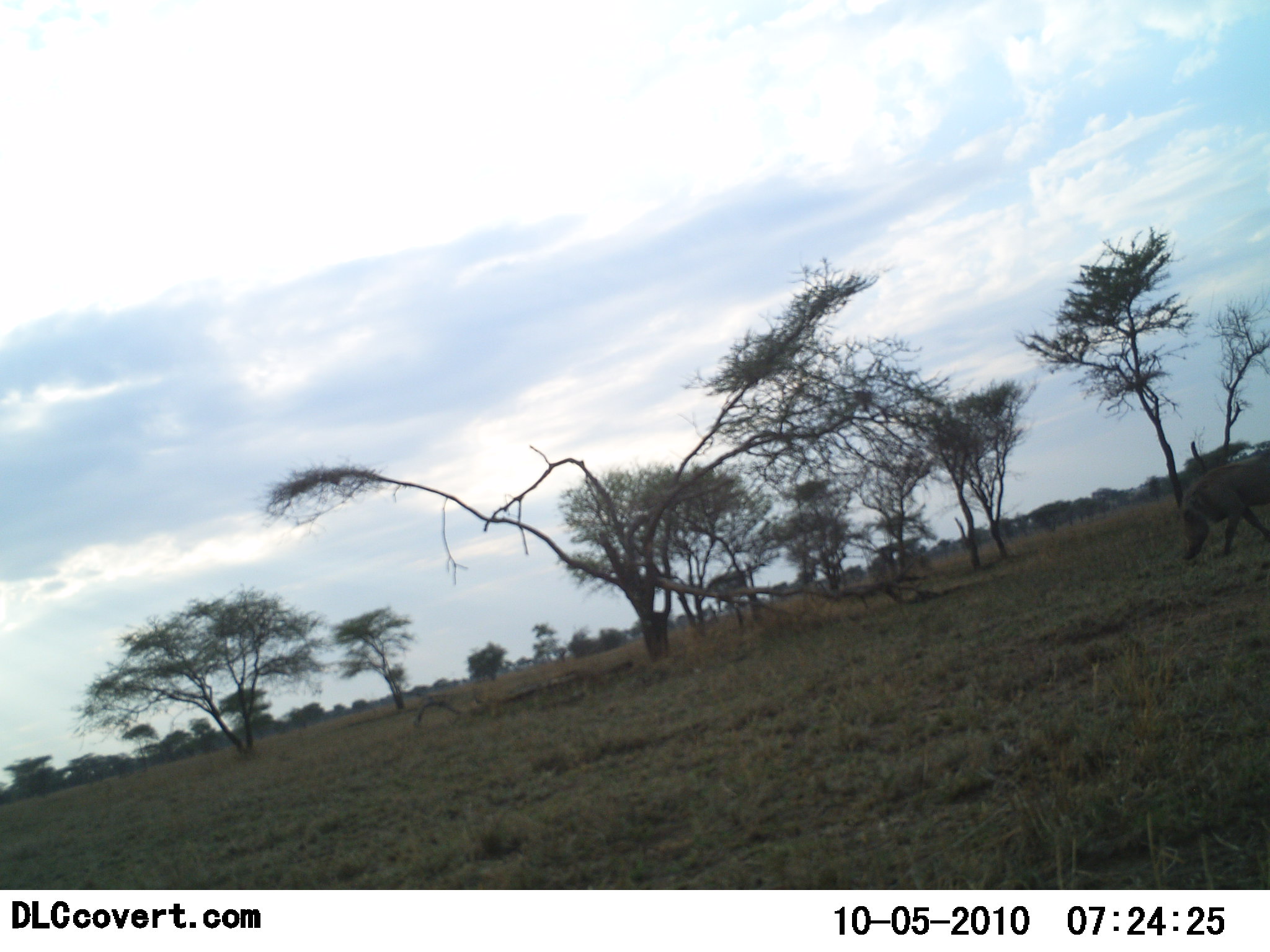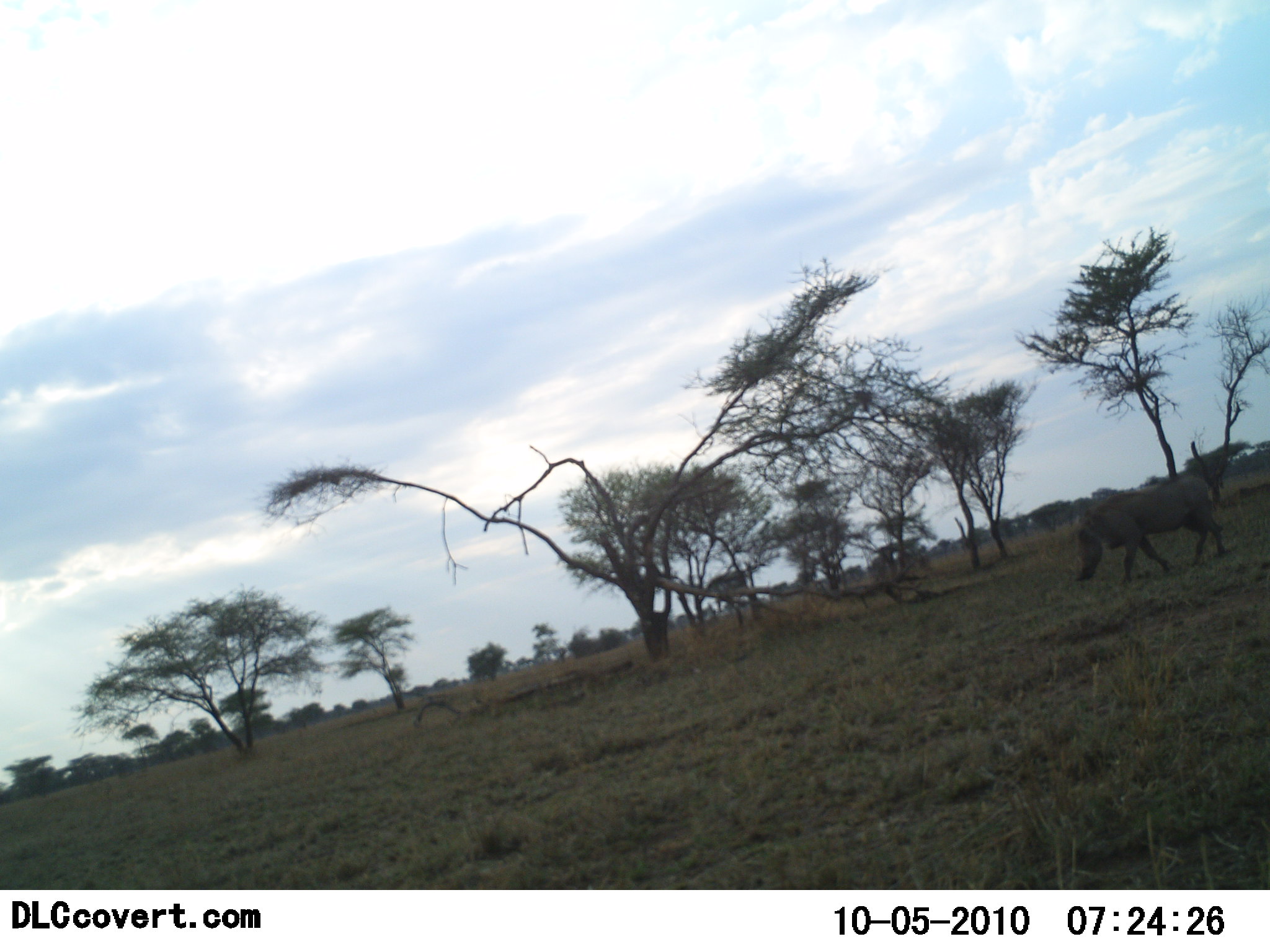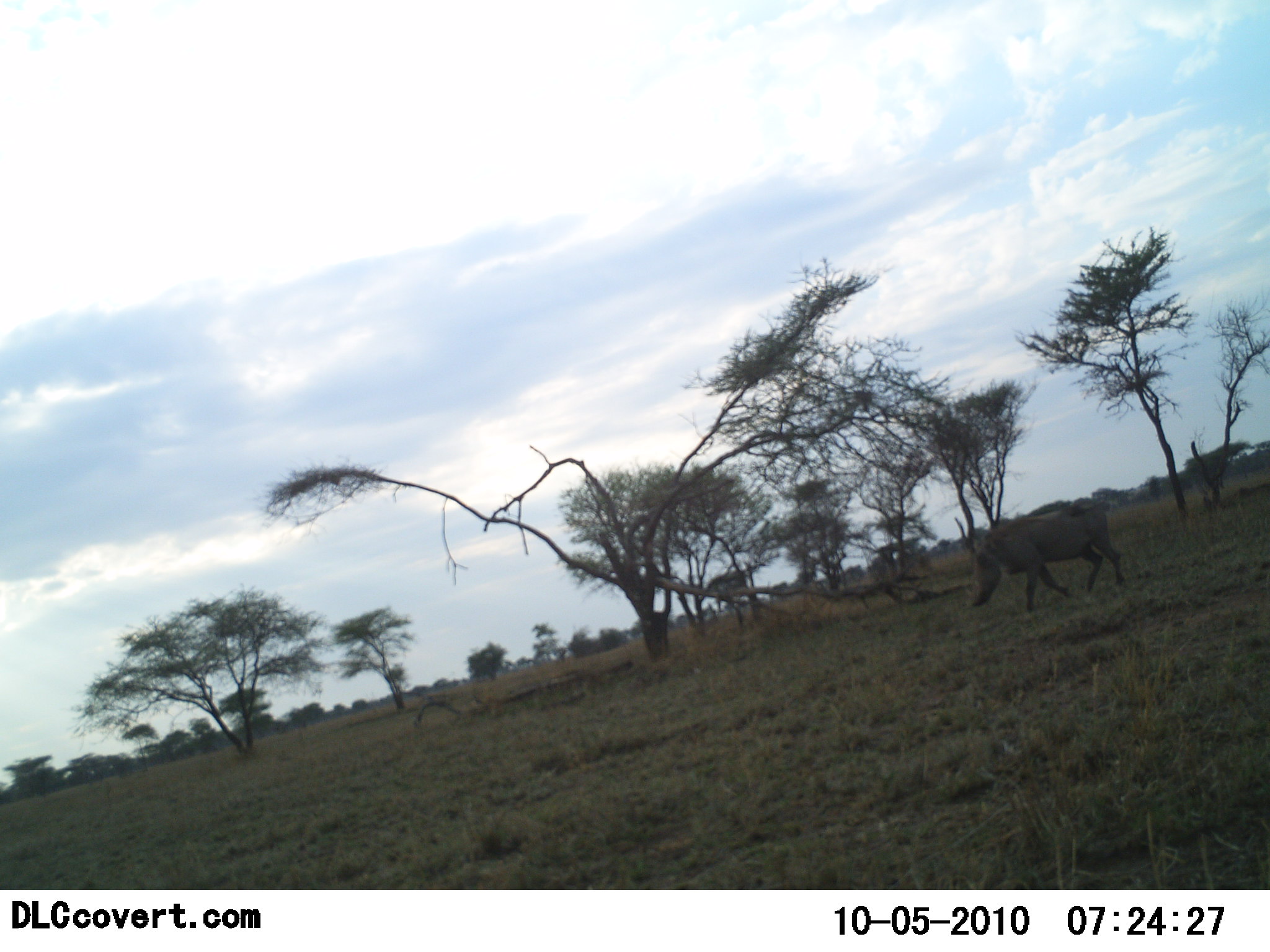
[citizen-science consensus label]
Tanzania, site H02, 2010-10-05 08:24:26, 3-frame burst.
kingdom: Animalia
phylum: Chordata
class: Mammalia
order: Artiodactyla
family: Suidae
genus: Phacochoerus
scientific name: Phacochoerus africanus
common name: warthog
Warthog (Phacochoerus africanus), count 1. Behavior (volunteer vote fractions): standing 7%, resting 0%, moving 100%, interacting 0%. Young present (vote fraction): 0%. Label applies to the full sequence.